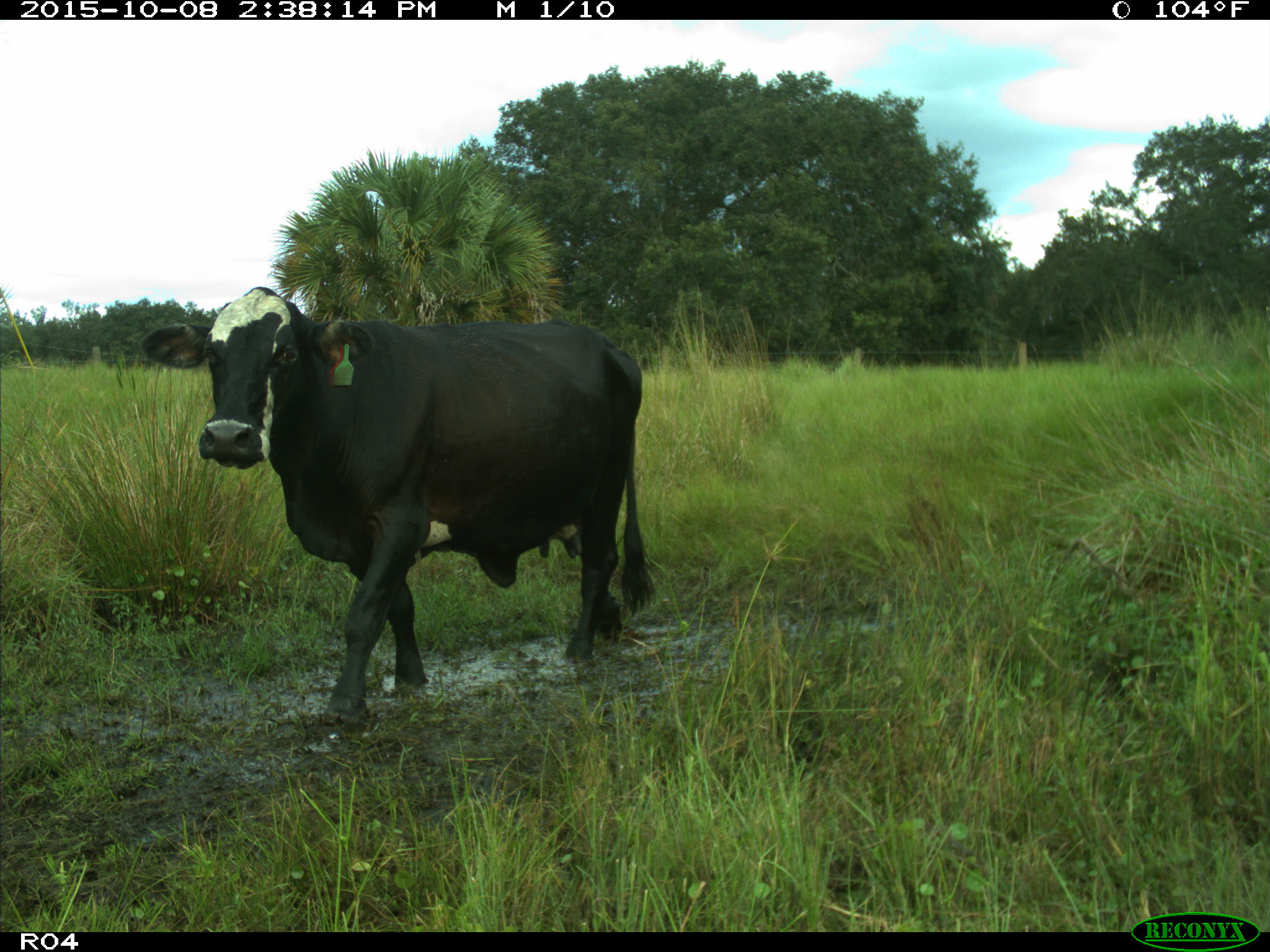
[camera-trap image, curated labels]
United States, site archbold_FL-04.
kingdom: Animalia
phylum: Chordata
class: Mammalia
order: Artiodactyla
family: Bovidae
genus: Bos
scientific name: Bos taurus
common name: domestic cow